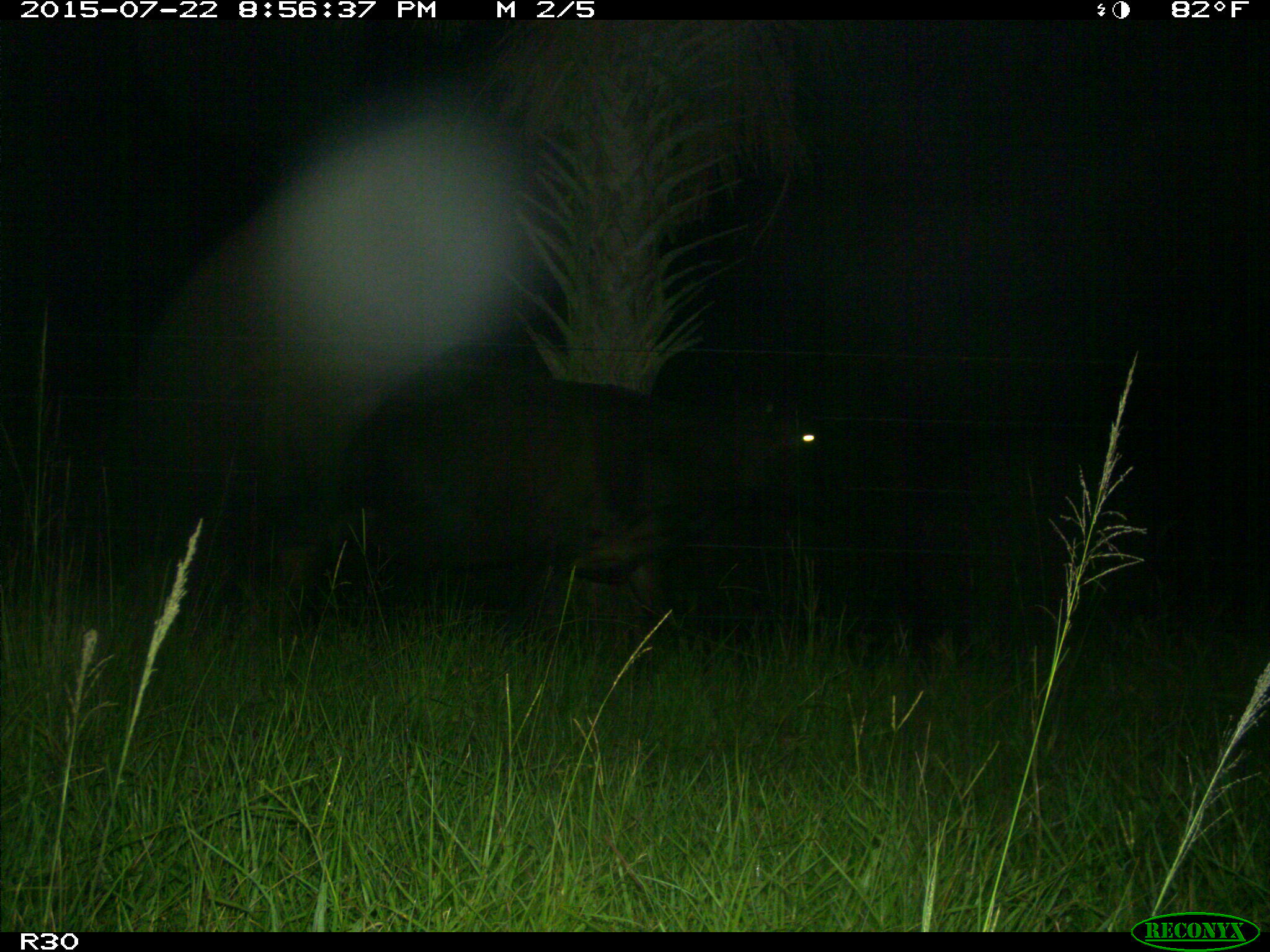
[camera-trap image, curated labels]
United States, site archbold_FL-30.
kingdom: Animalia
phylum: Chordata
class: Mammalia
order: Artiodactyla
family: Bovidae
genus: Bos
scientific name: Bos taurus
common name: domestic cow